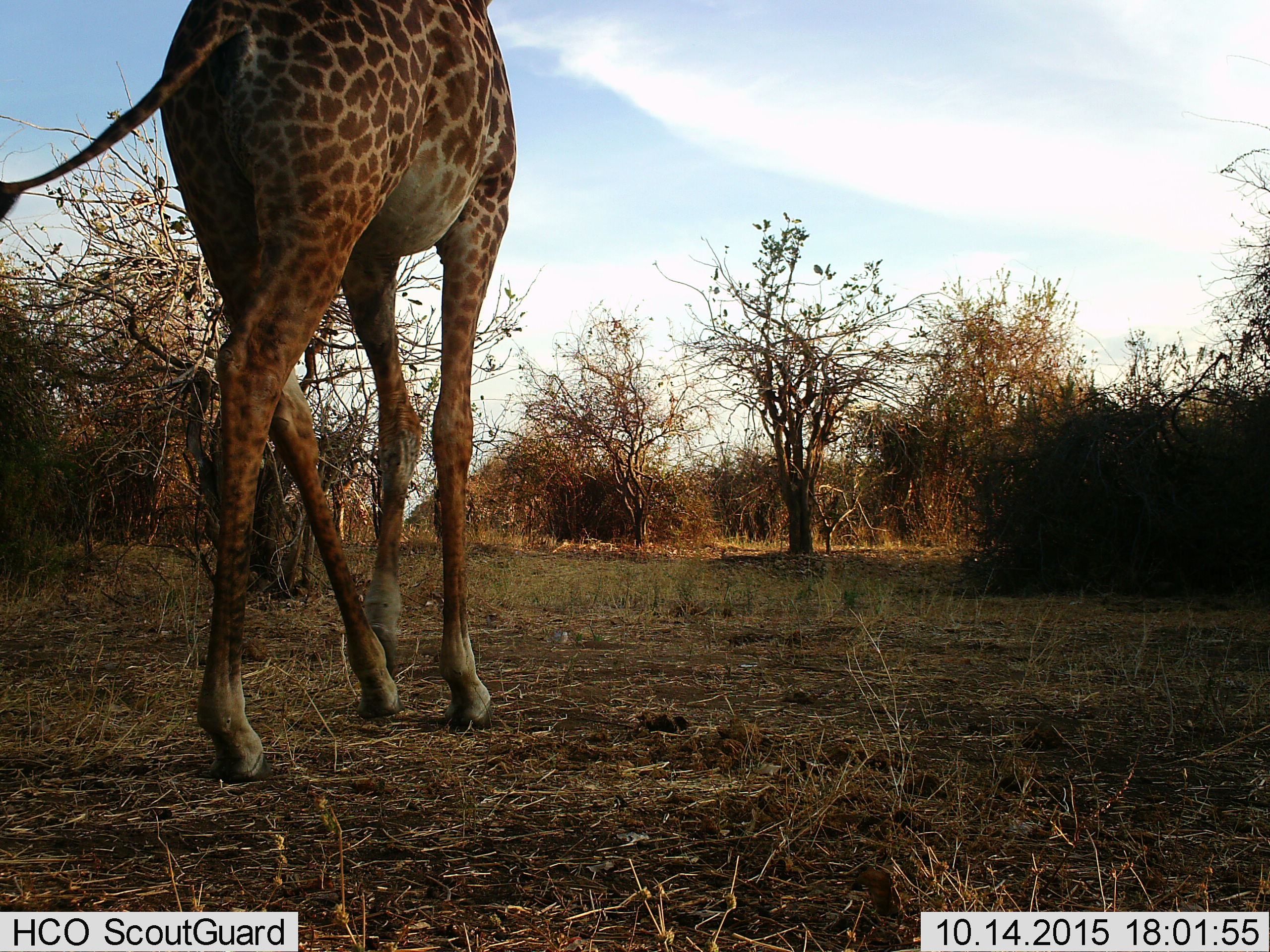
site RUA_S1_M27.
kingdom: Animalia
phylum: Chordata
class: Mammalia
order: Artiodactyla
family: Giraffidae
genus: Giraffa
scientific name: Giraffa camelopardalis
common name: giraffe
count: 1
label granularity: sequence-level